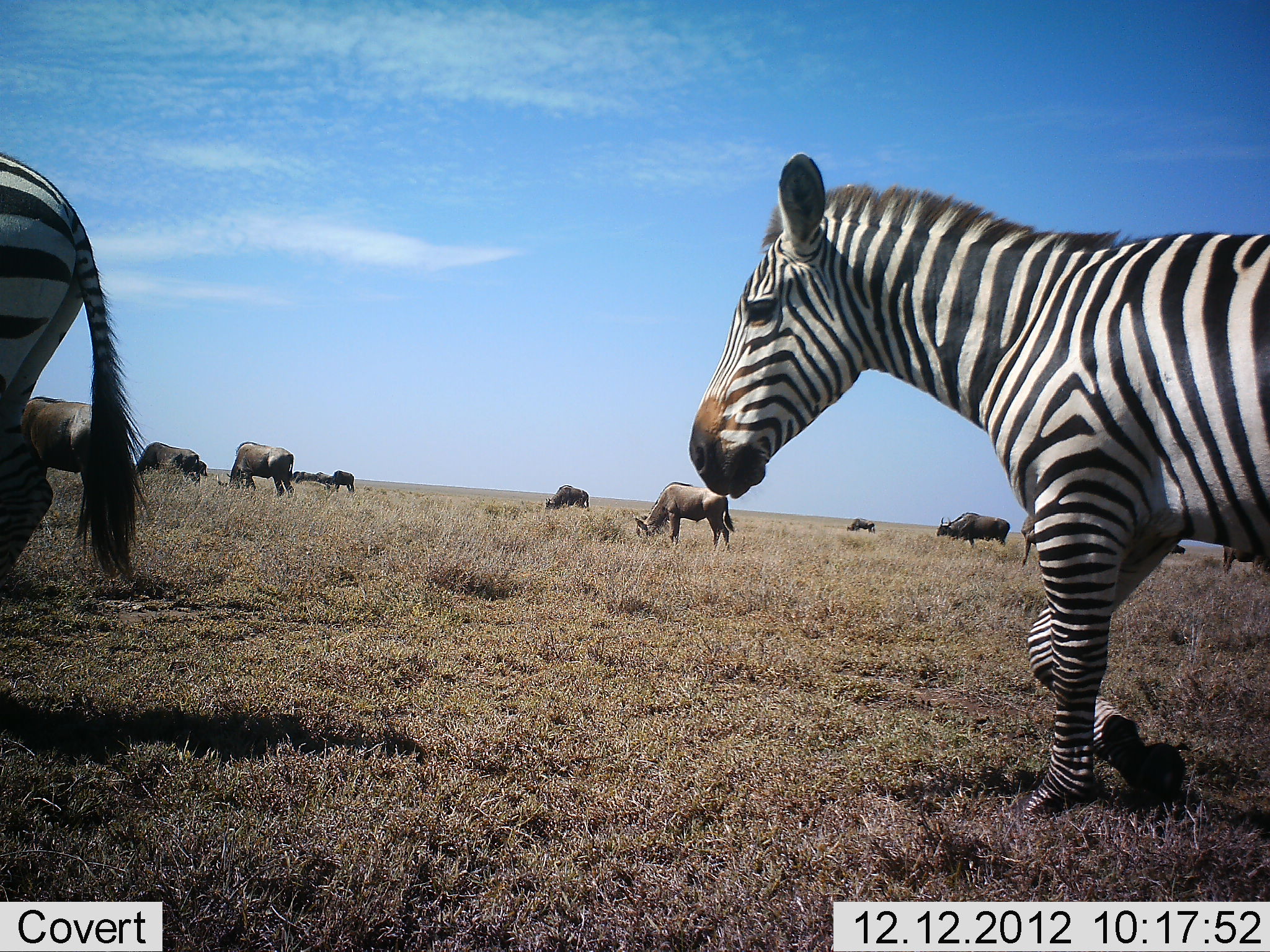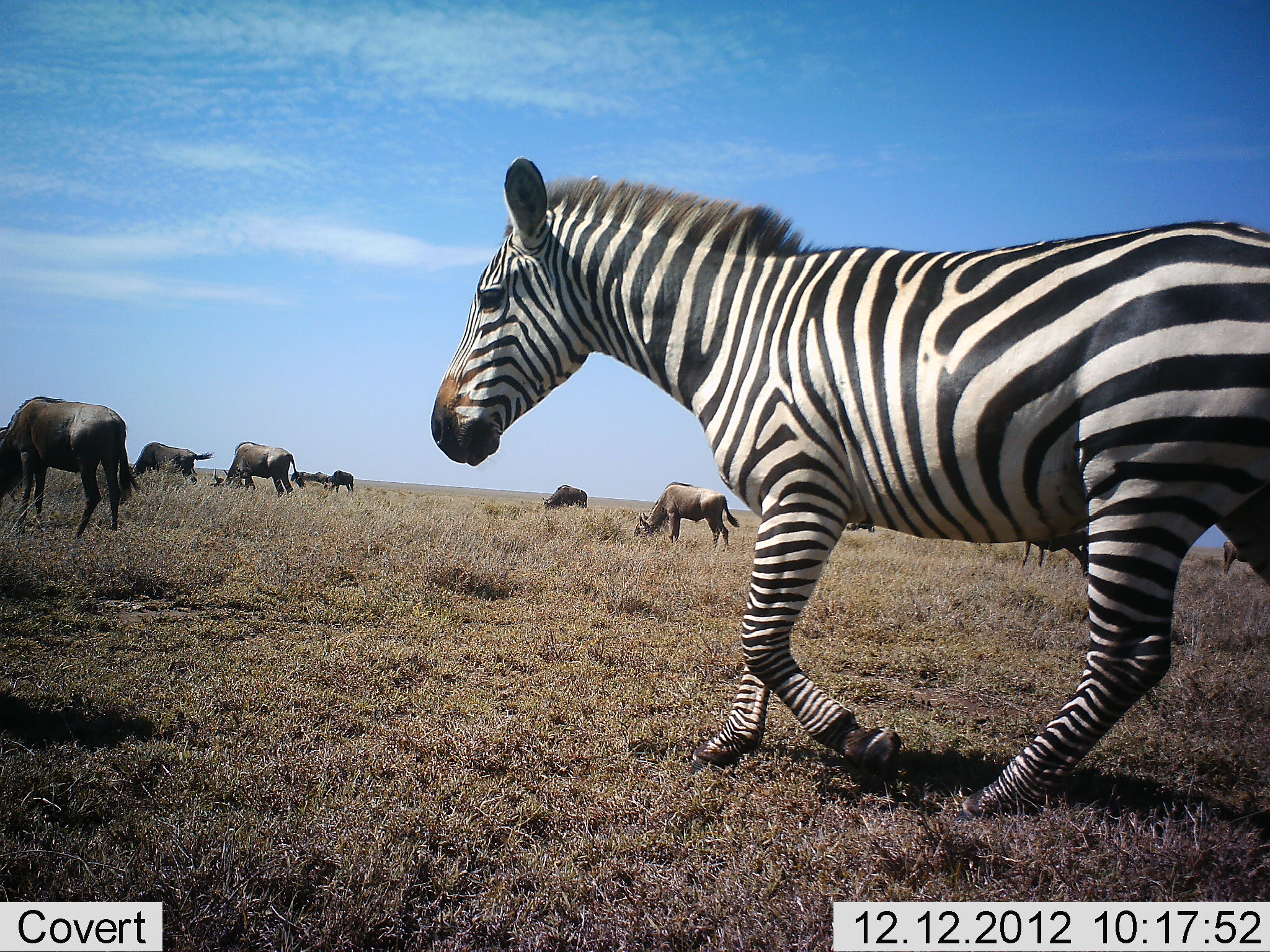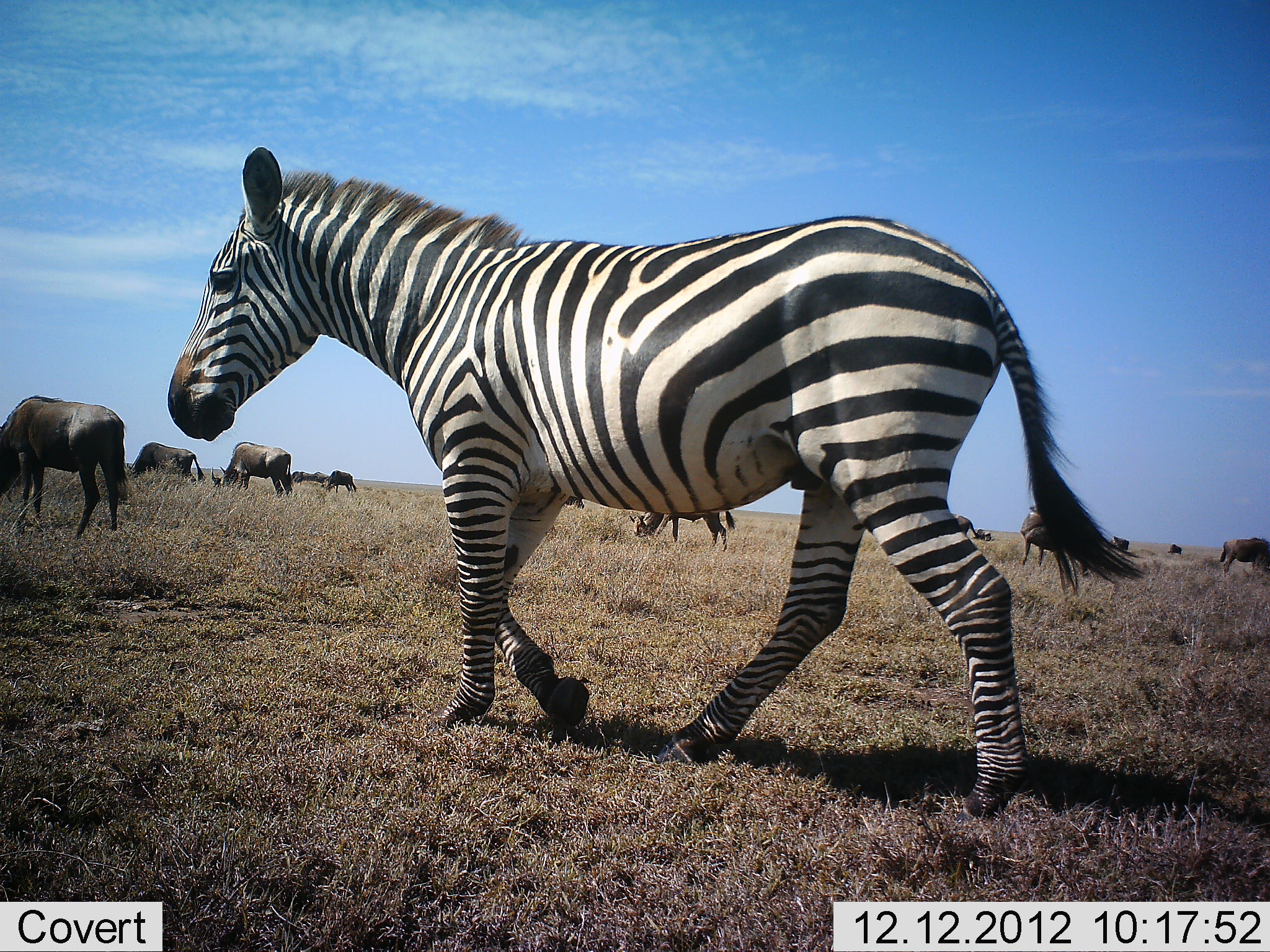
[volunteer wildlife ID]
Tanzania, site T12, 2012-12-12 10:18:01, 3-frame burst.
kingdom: Animalia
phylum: Chordata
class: Mammalia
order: Artiodactyla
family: Bovidae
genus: Connochaetes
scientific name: Connochaetes taurinus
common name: blue wildebeest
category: wildebeest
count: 11-50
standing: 27%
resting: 0%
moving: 0%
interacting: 0%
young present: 0%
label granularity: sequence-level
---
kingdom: Animalia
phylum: Chordata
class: Mammalia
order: Perissodactyla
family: Equidae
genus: Equus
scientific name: Equus quagga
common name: plains zebra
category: zebra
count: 2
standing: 0%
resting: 0%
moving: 100%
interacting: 0%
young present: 0%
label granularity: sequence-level